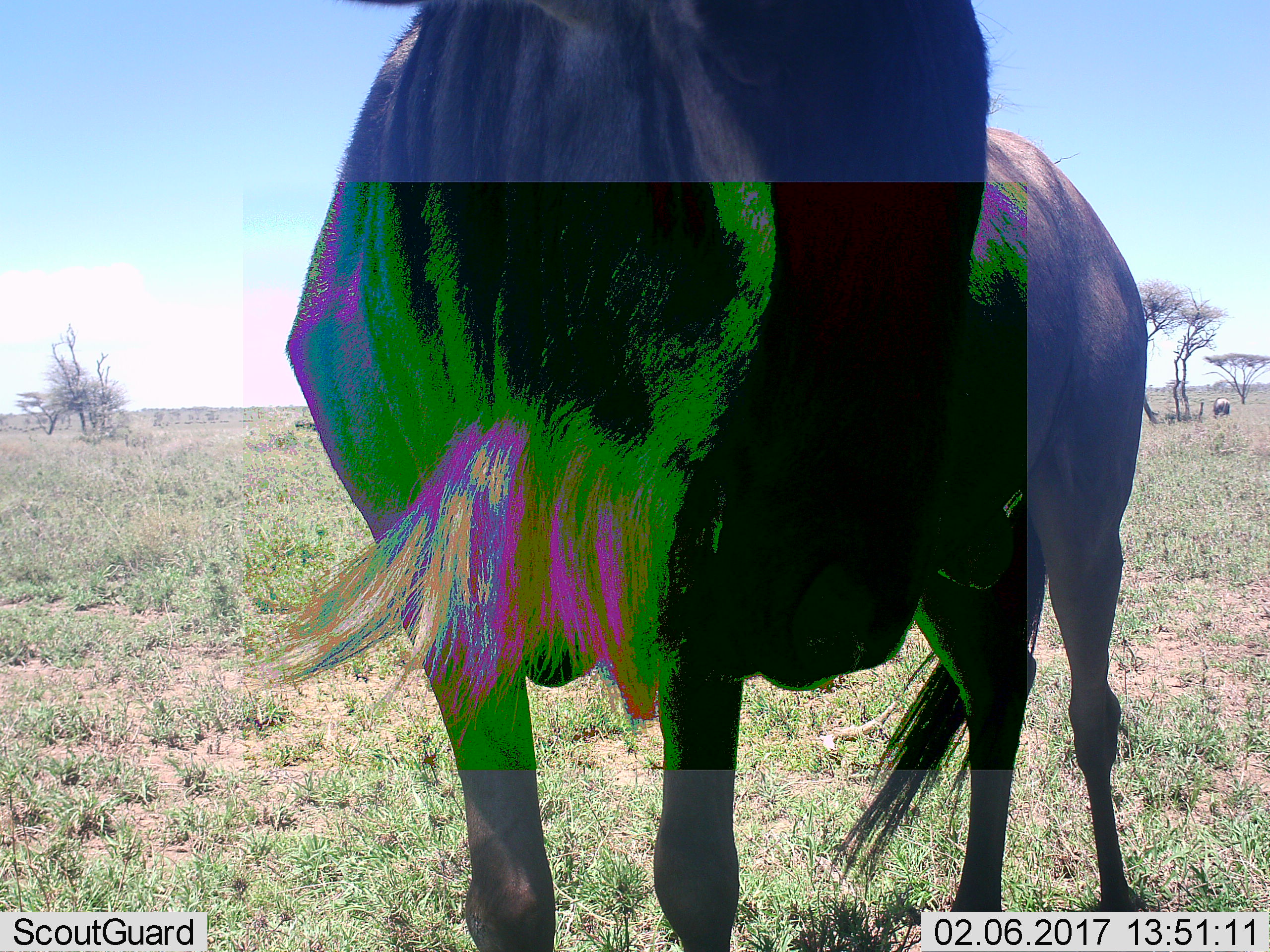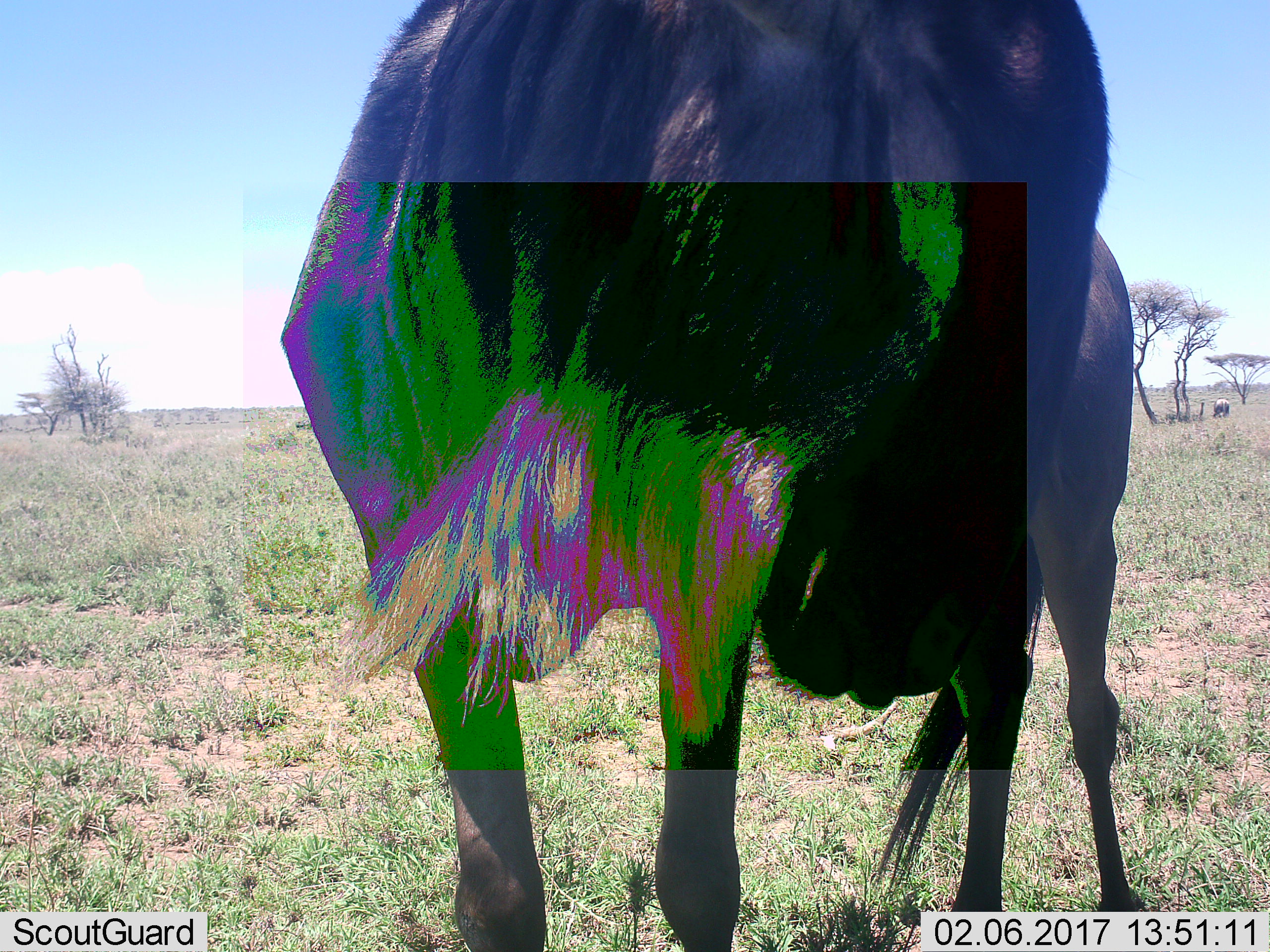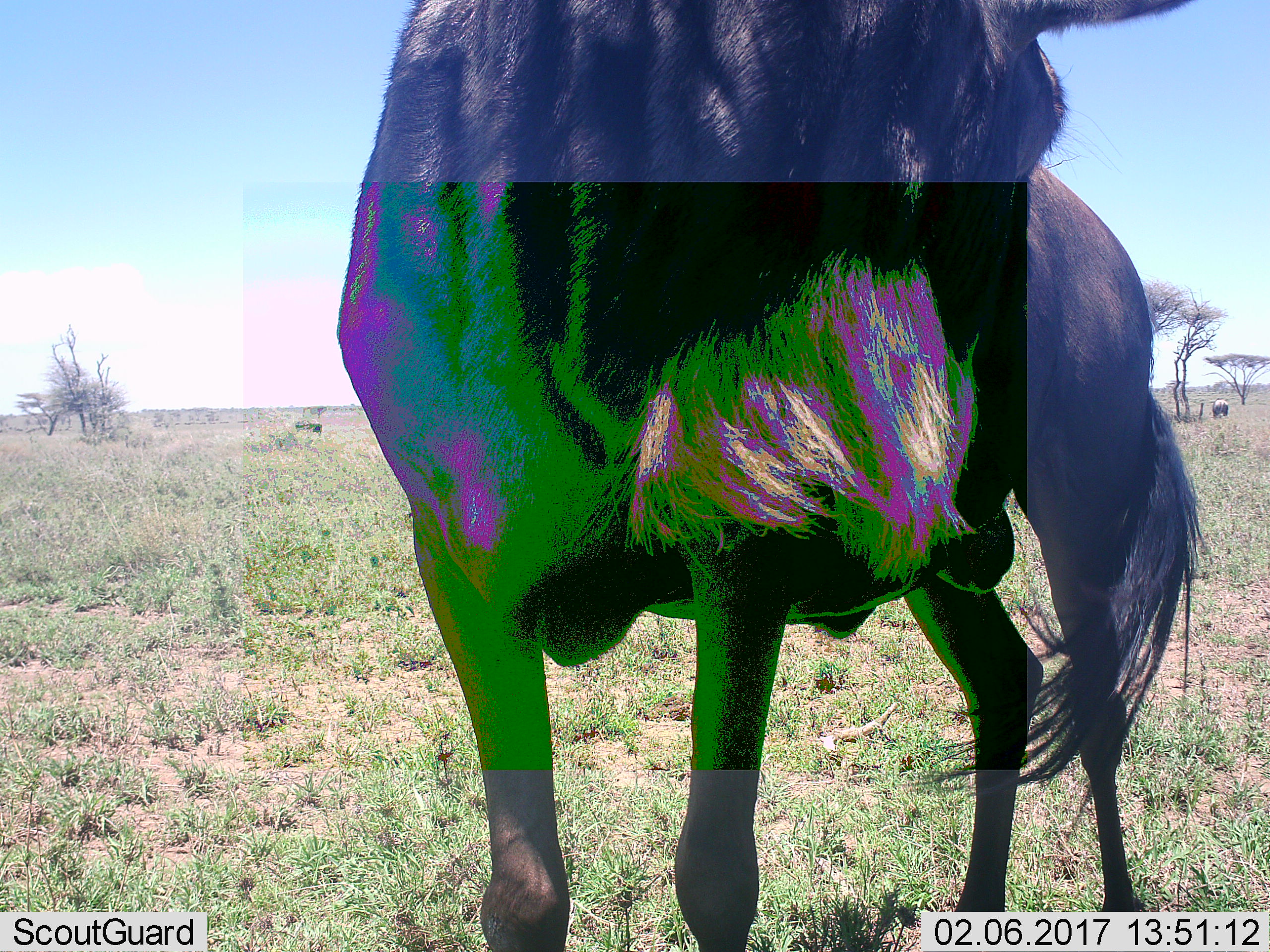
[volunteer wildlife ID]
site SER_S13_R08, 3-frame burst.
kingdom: Animalia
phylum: Chordata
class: Mammalia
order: Artiodactyla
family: Bovidae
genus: Connochaetes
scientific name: Connochaetes taurinus taurinus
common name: blue wildebeest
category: wildebeestblue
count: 1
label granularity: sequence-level